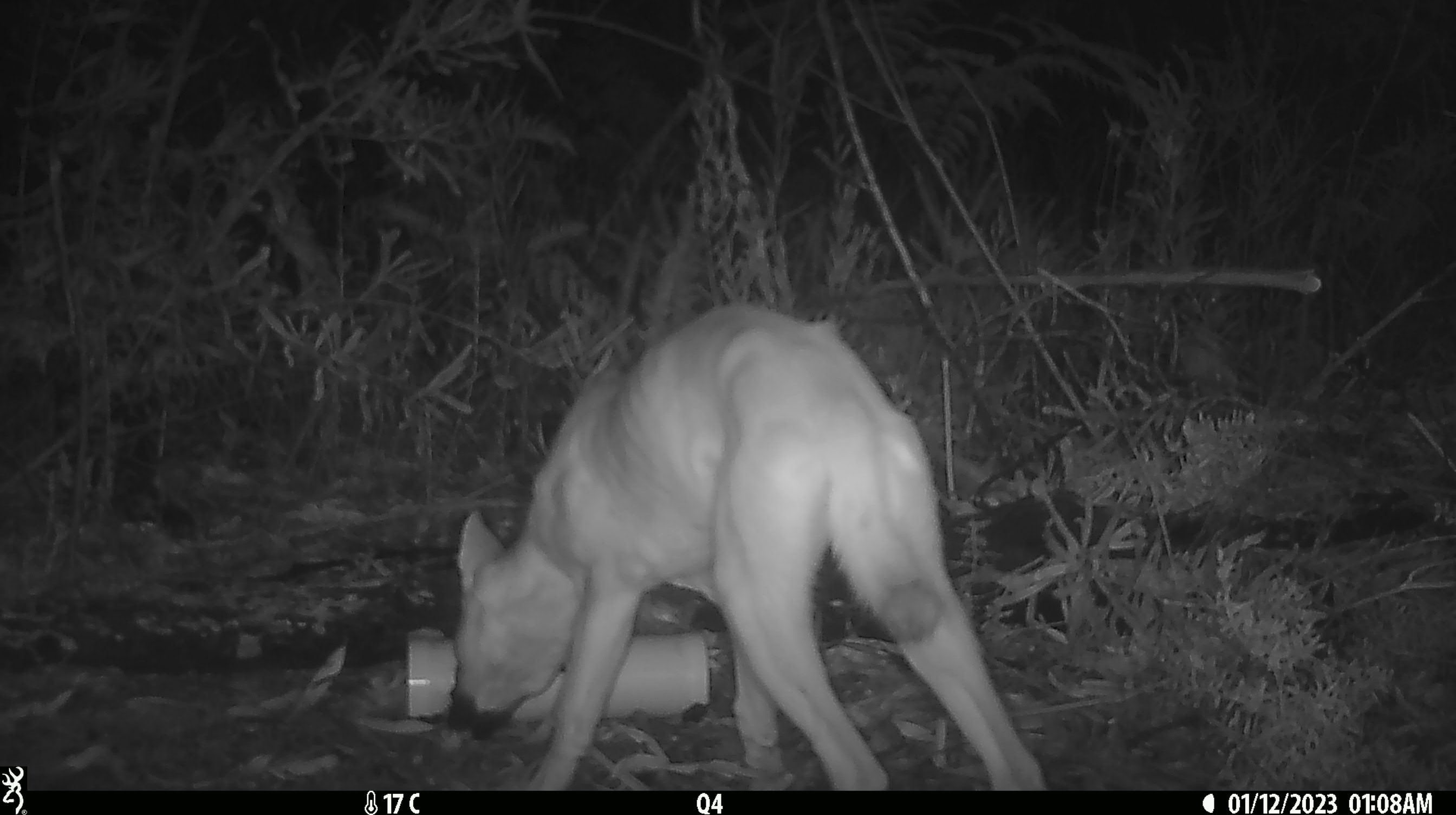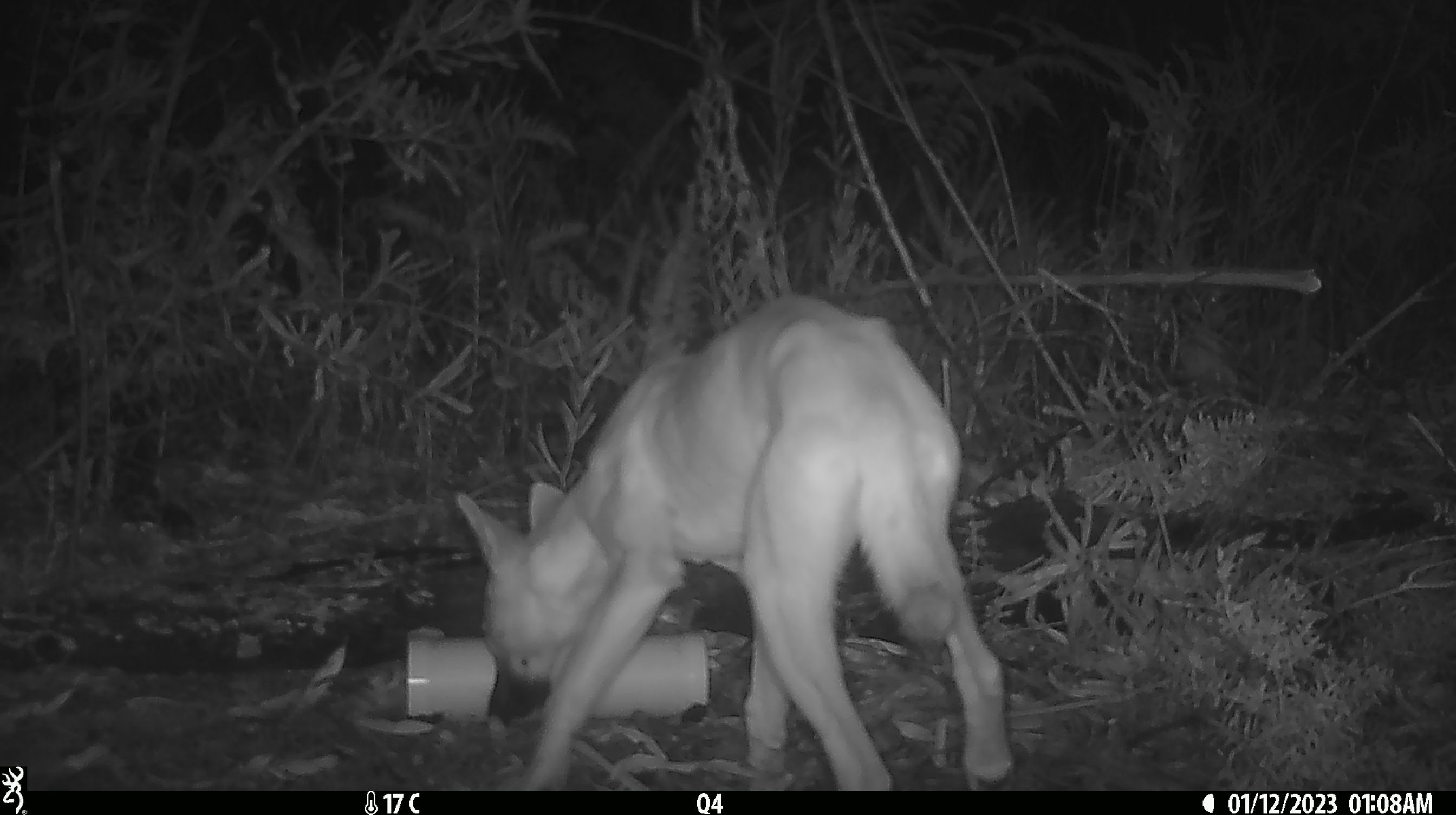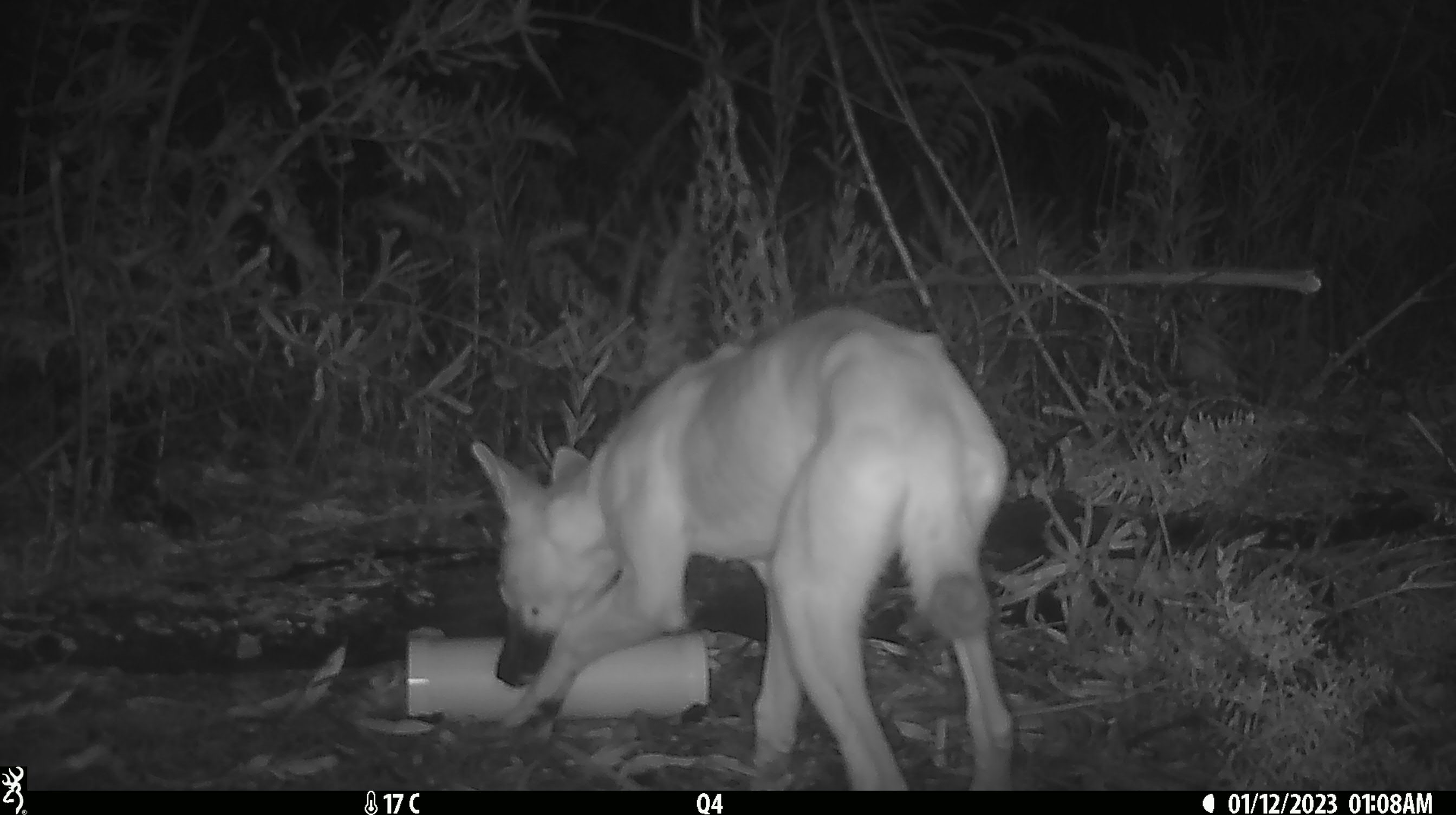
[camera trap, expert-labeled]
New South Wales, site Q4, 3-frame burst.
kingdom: Animalia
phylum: Chordata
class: Mammalia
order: Carnivora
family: Canidae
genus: Canis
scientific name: Canis familiaris dingo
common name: dingo